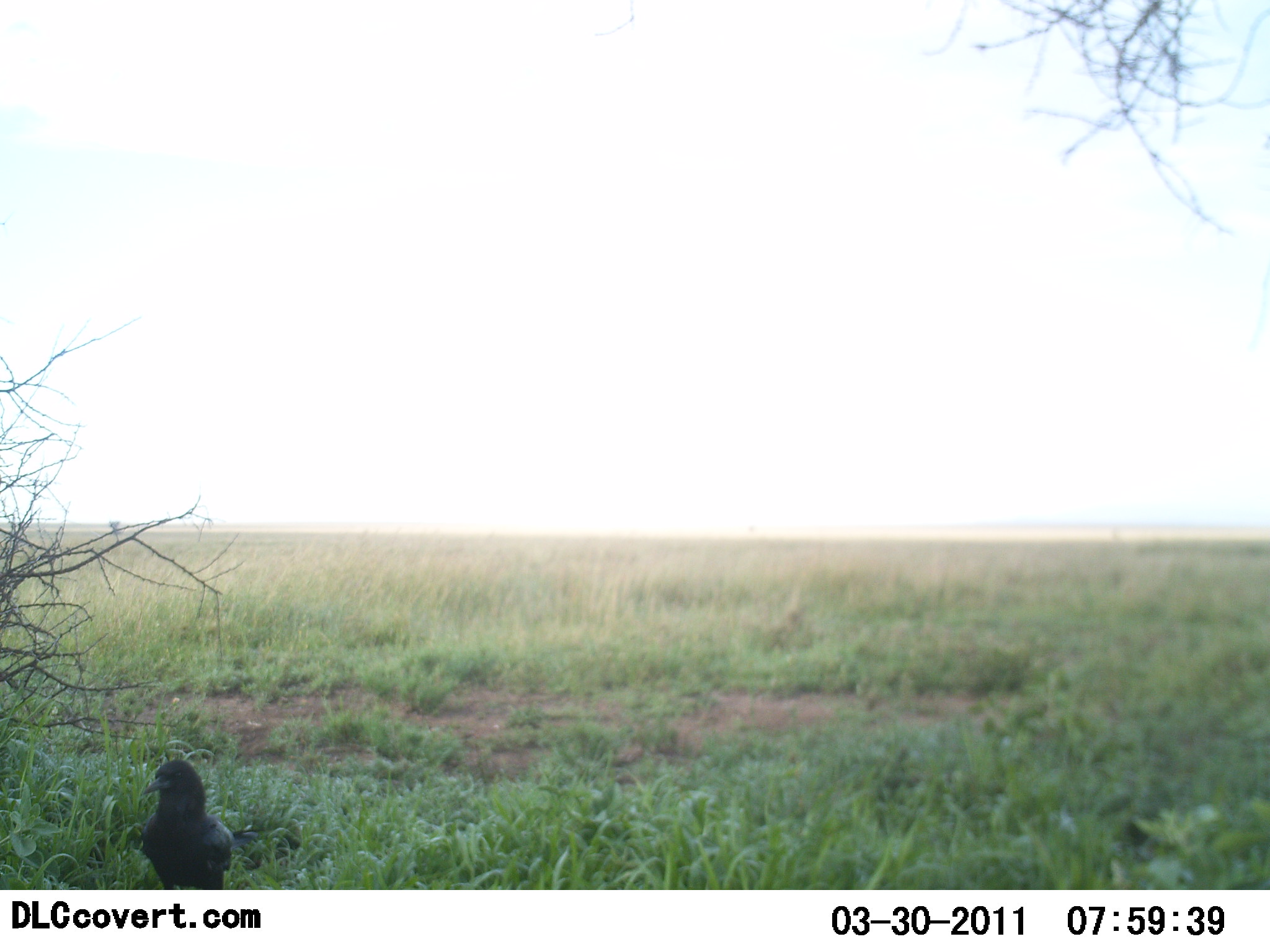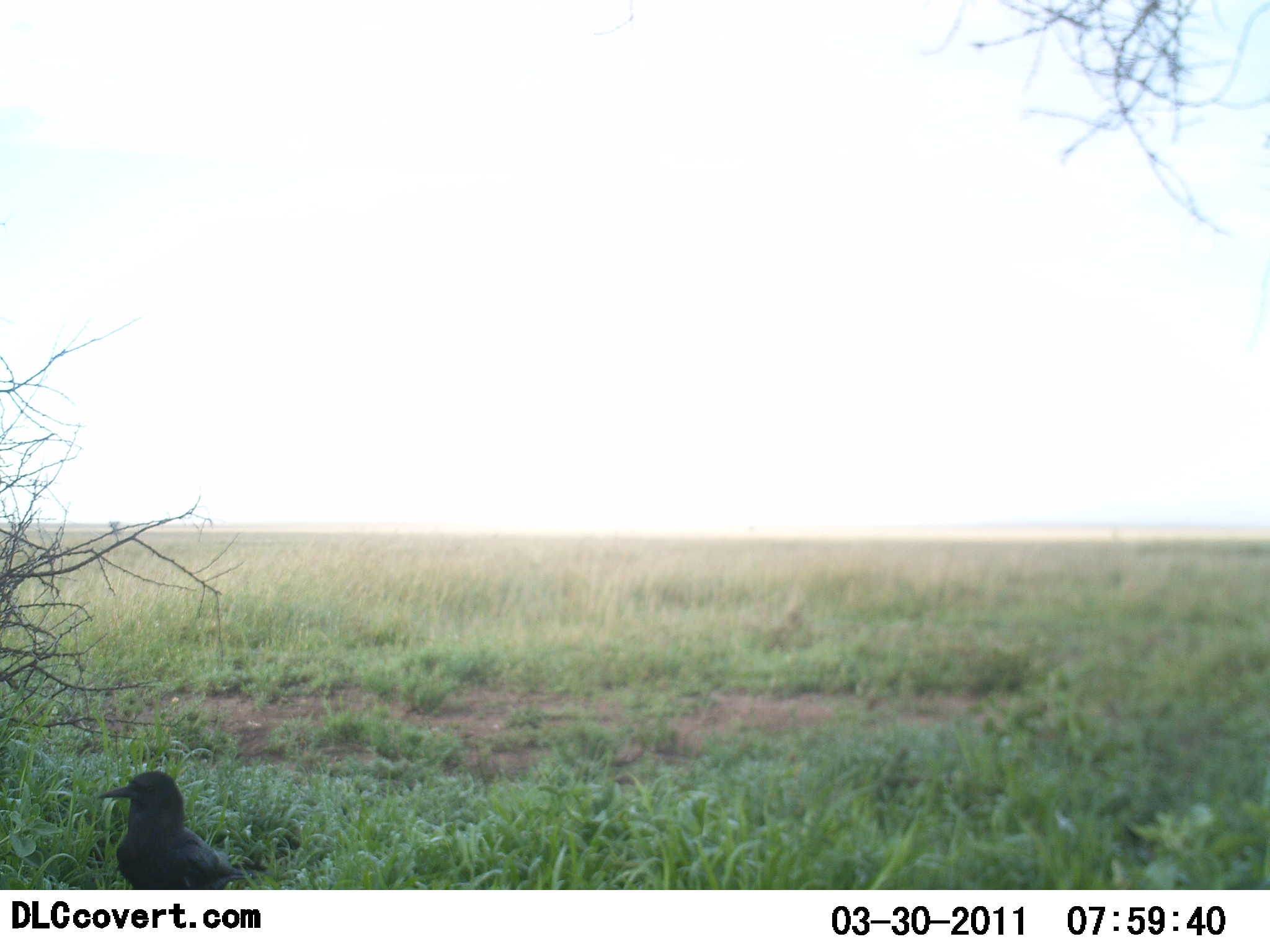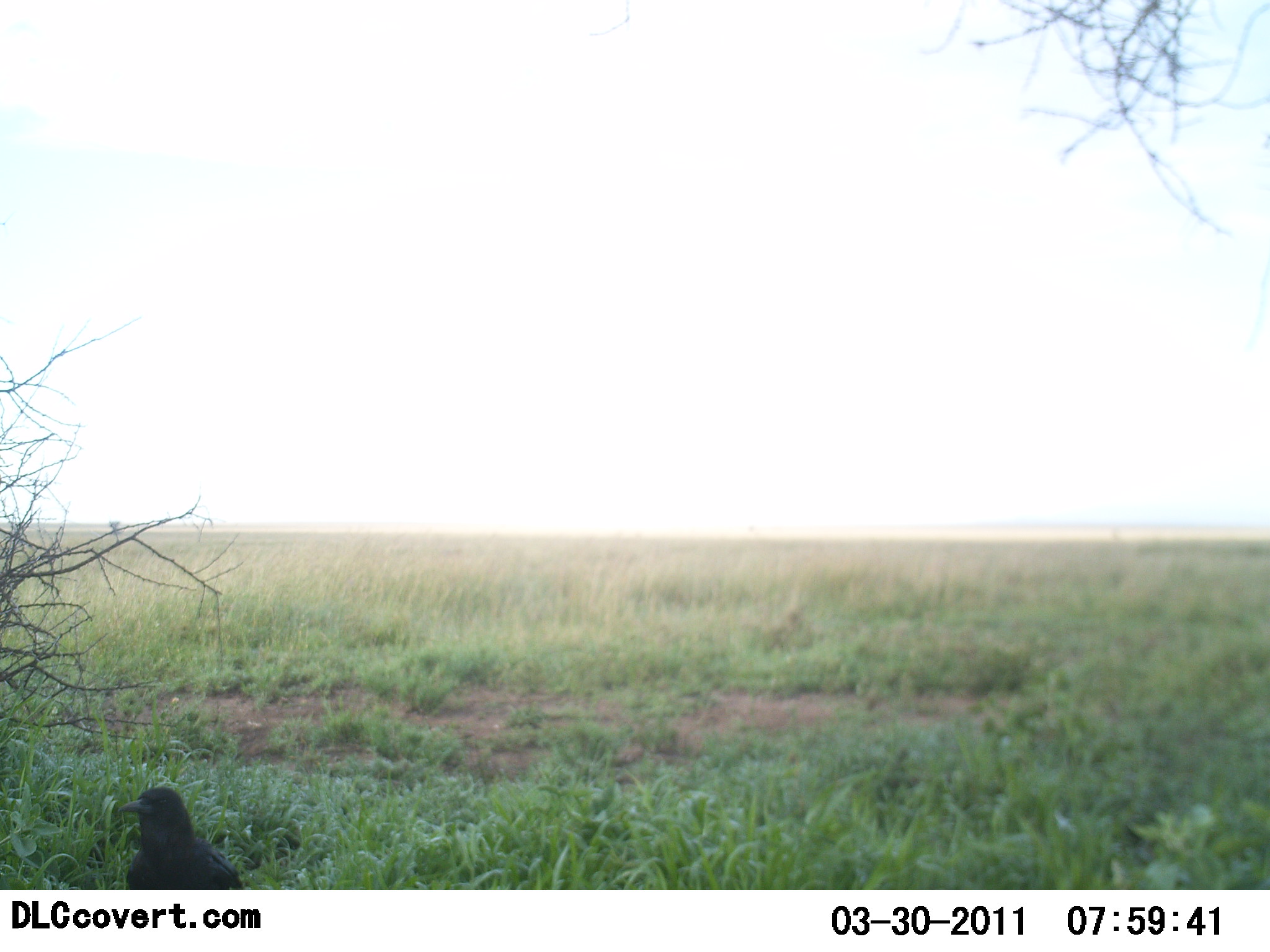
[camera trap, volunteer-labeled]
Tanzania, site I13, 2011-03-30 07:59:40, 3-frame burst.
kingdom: Animalia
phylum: Chordata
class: Aves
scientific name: Aves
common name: bird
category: otherbird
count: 1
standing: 69%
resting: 0%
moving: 31%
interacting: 0%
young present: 0%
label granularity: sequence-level